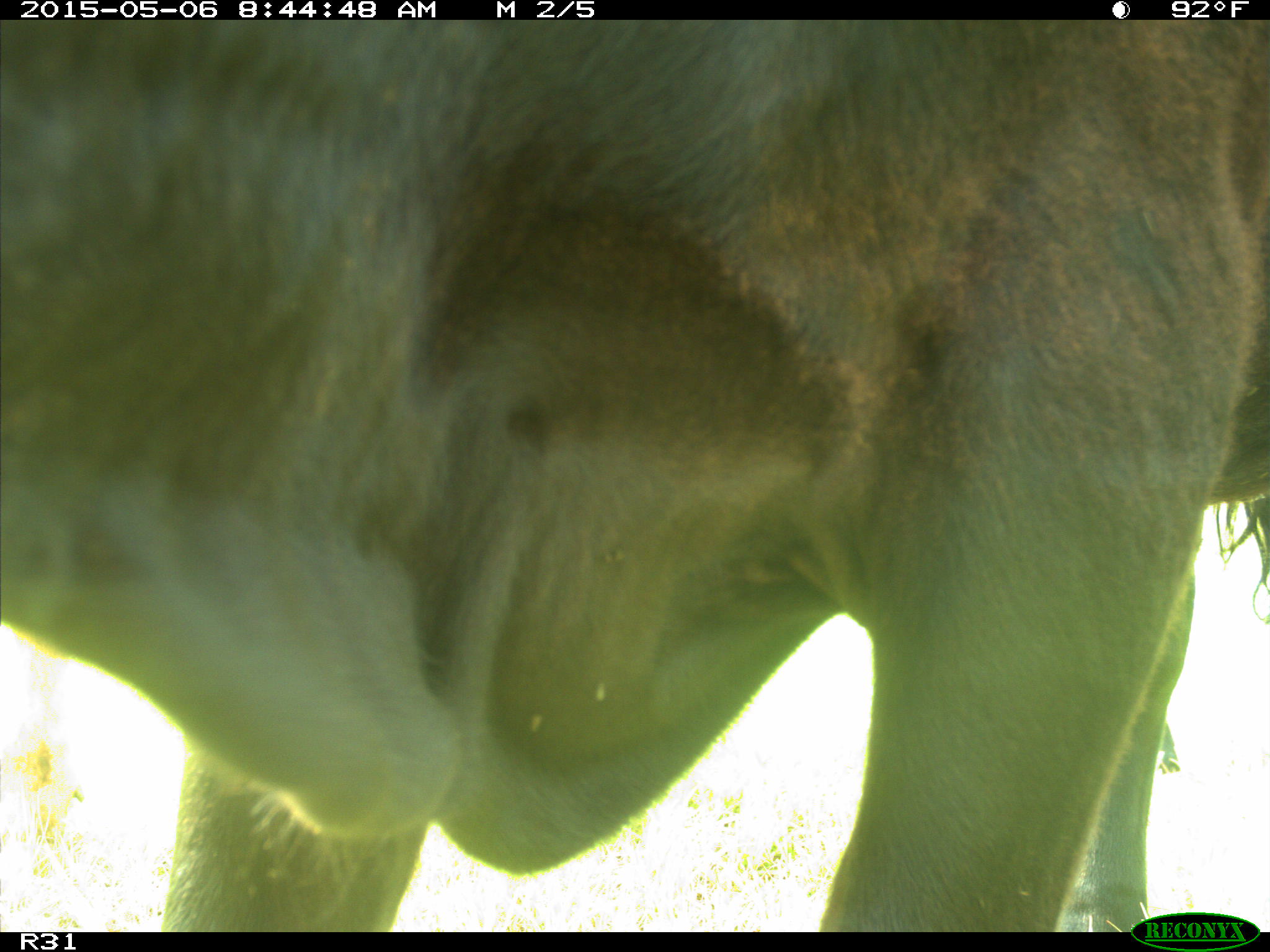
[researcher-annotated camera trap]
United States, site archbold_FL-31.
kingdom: Animalia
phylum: Chordata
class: Mammalia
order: Artiodactyla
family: Bovidae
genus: Bos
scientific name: Bos taurus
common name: domestic cow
Bos taurus (domestic cow).